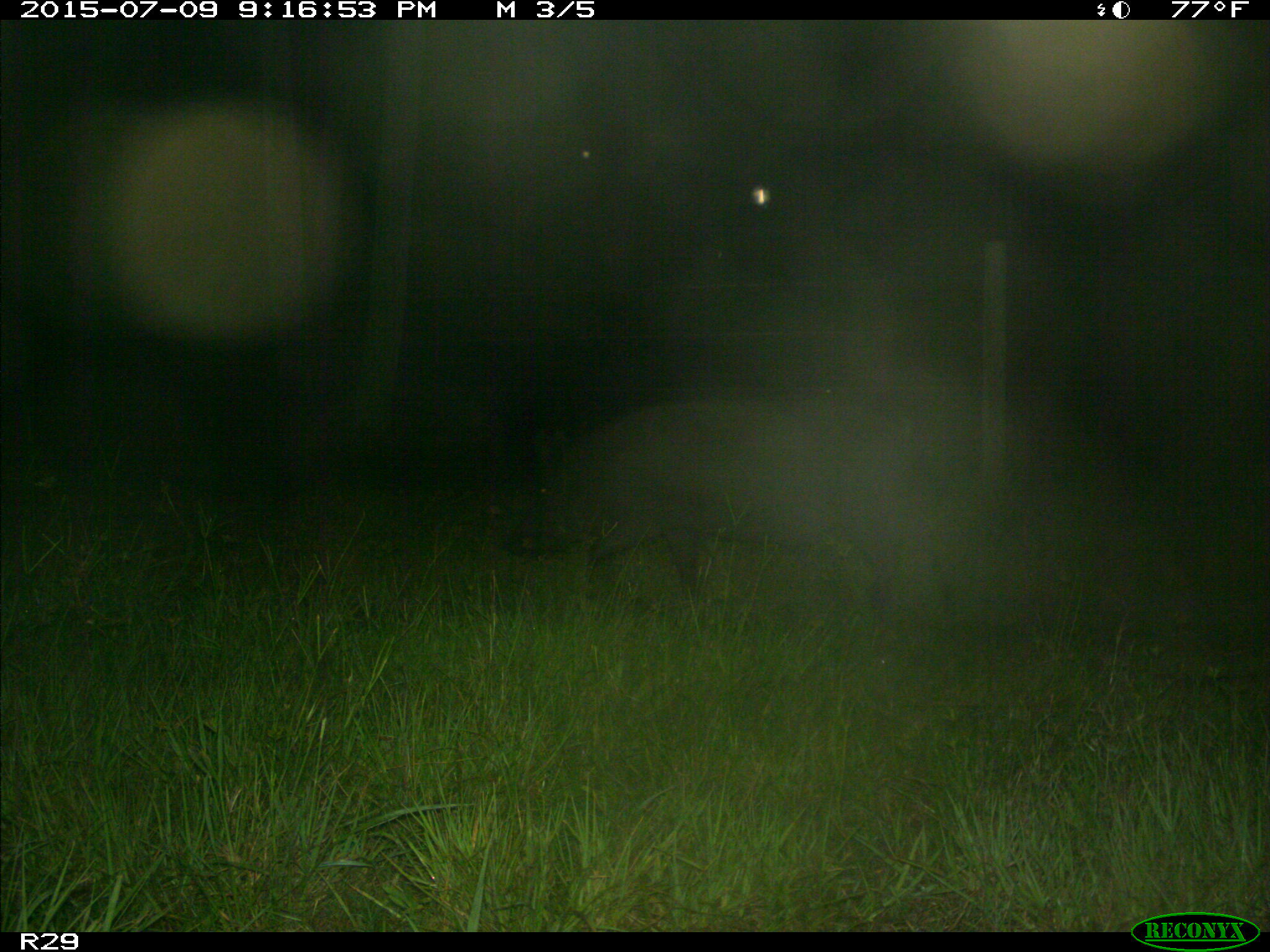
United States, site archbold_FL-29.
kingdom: Animalia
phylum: Chordata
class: Mammalia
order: Artiodactyla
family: Suidae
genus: Sus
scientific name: Sus scrofa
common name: wild boar